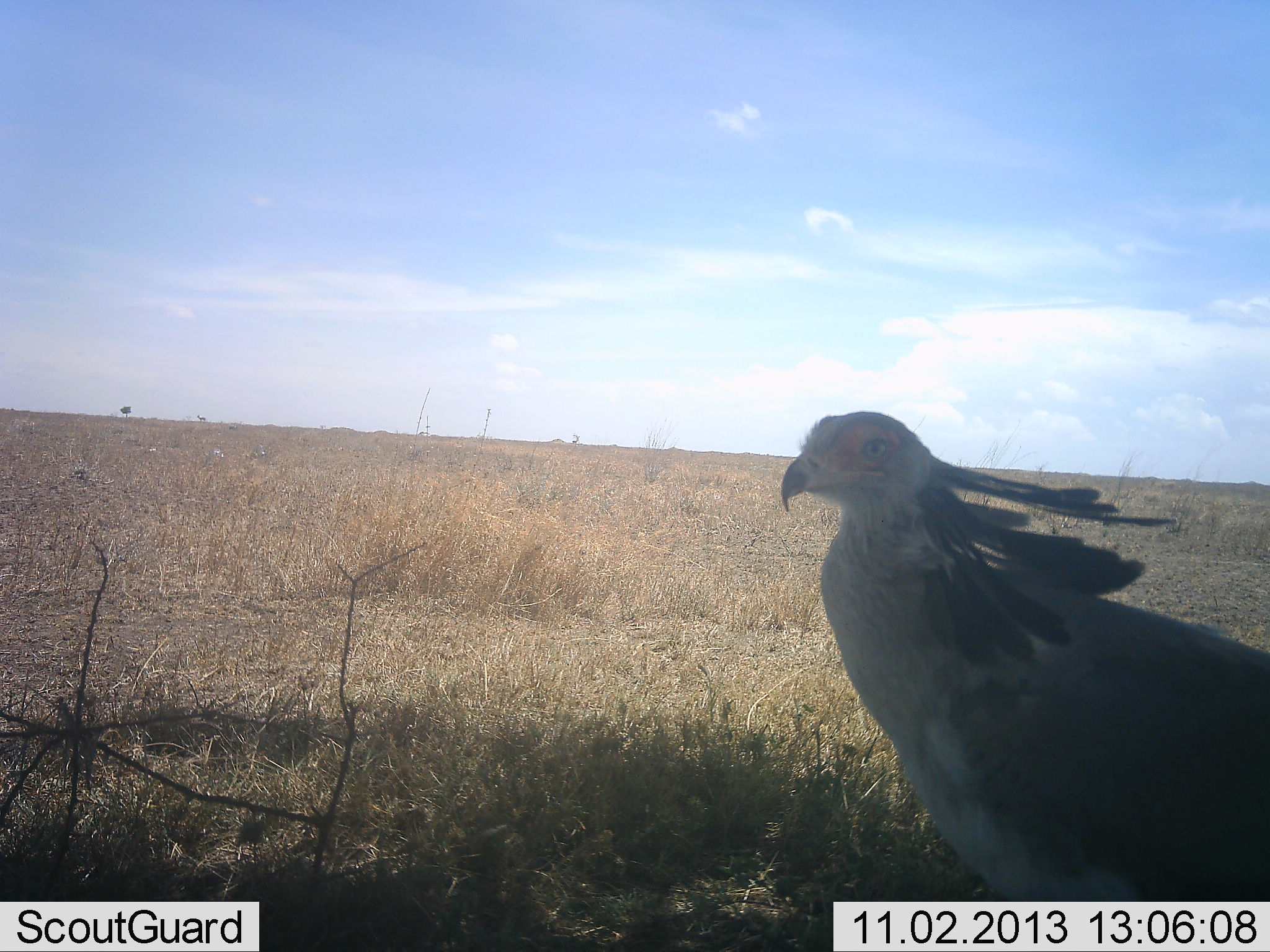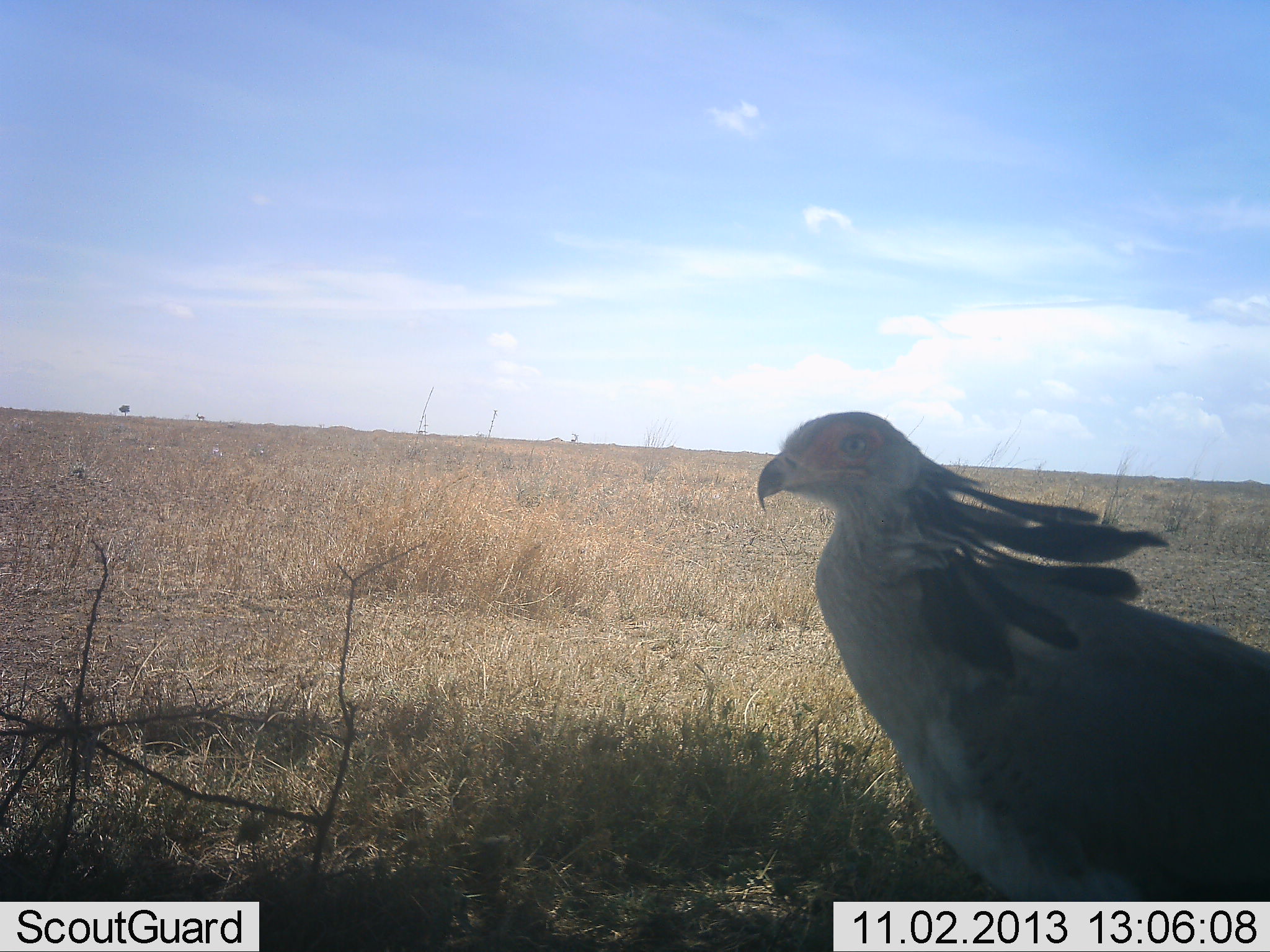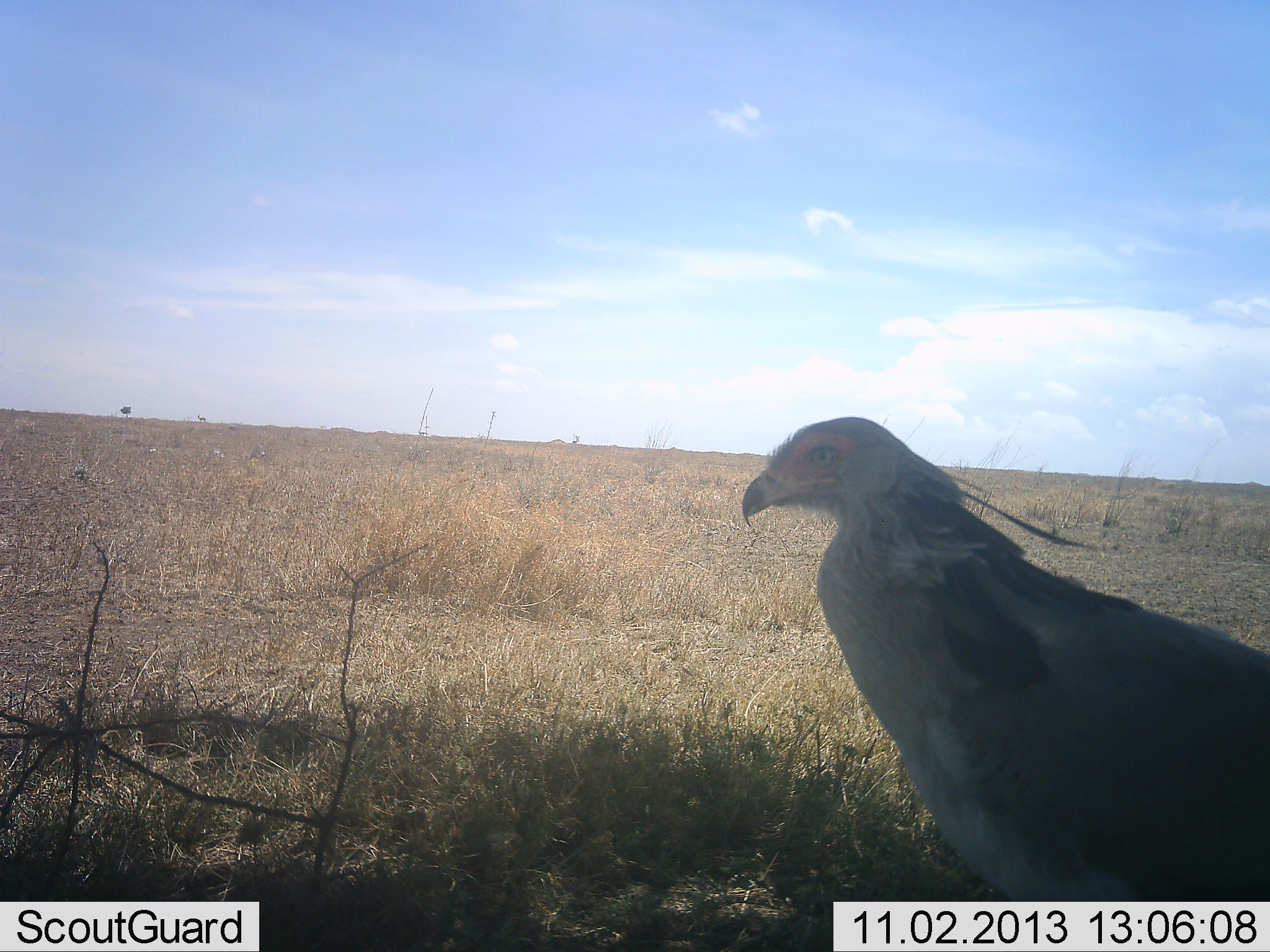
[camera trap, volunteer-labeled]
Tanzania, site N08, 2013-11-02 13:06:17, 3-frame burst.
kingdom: Animalia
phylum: Chordata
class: Aves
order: Accipitriformes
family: Sagittariidae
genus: Sagittarius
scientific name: Sagittarius serpentarius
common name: secretary bird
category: secretarybird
Secretarybird (secretary bird) (Sagittarius serpentarius), count 1. Behavior (volunteer vote fractions): standing 90%, resting 10%, moving 0%, interacting 0%. Young present (vote fraction): 0%. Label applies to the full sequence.